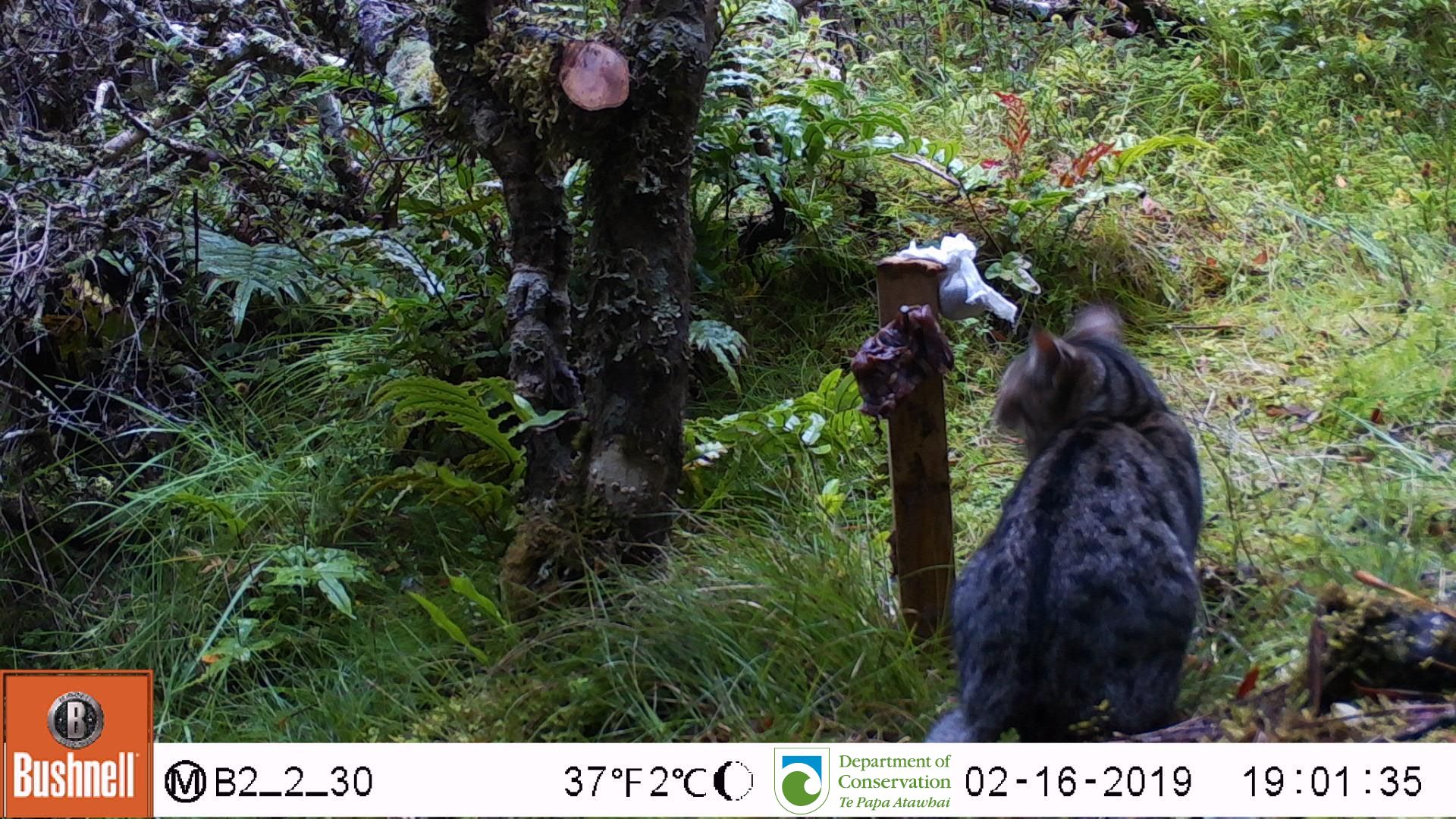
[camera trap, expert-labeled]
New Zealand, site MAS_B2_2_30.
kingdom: Animalia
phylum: Chordata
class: Mammalia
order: Carnivora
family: Felidae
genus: Felis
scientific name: Felis catus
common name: domestic cat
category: cat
Cat (domestic cat) (Felis catus).